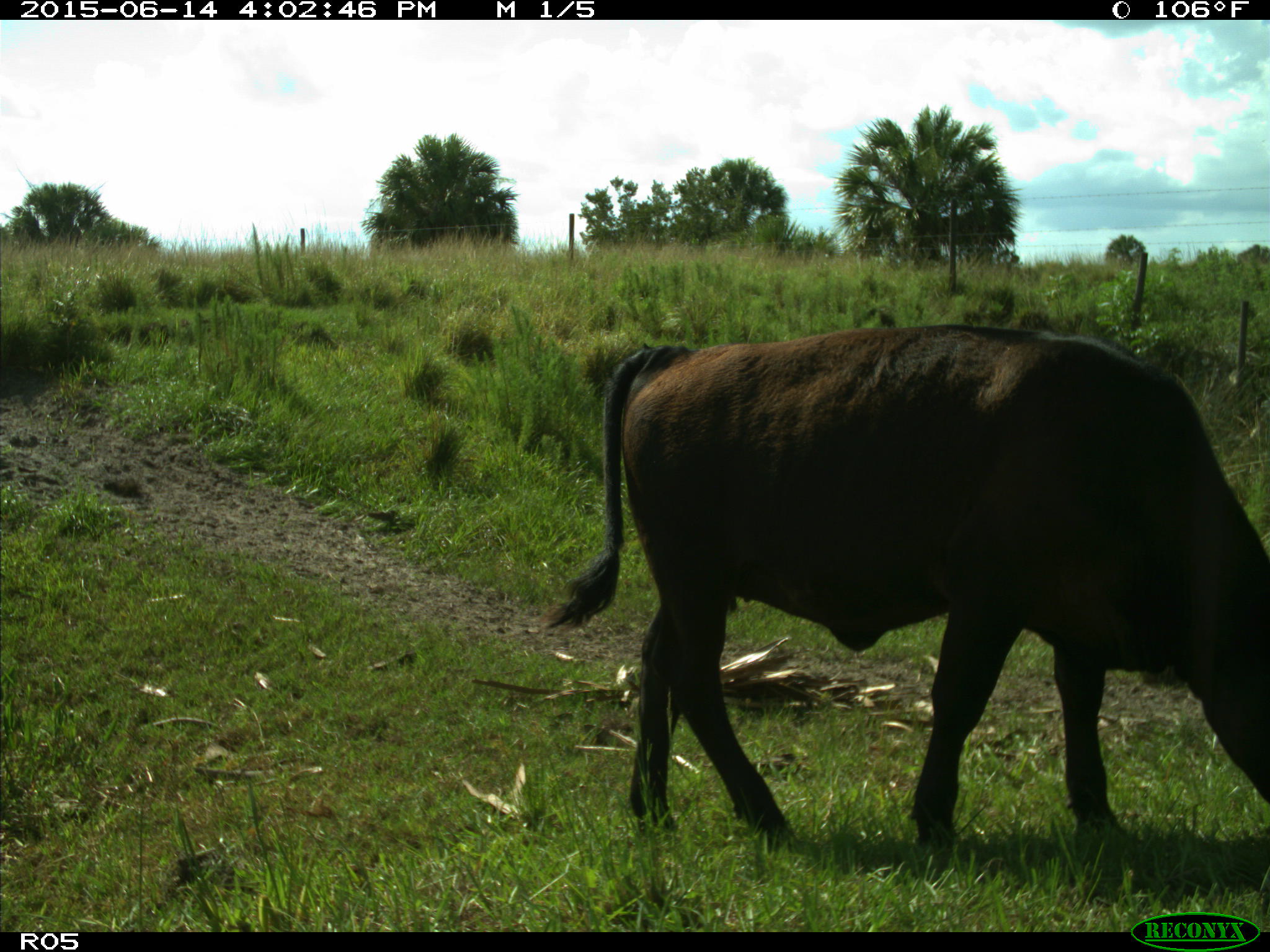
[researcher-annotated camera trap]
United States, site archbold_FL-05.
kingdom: Animalia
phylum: Chordata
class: Mammalia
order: Artiodactyla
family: Bovidae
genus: Bos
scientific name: Bos taurus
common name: domestic cow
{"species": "Bos taurus (domestic cow)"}